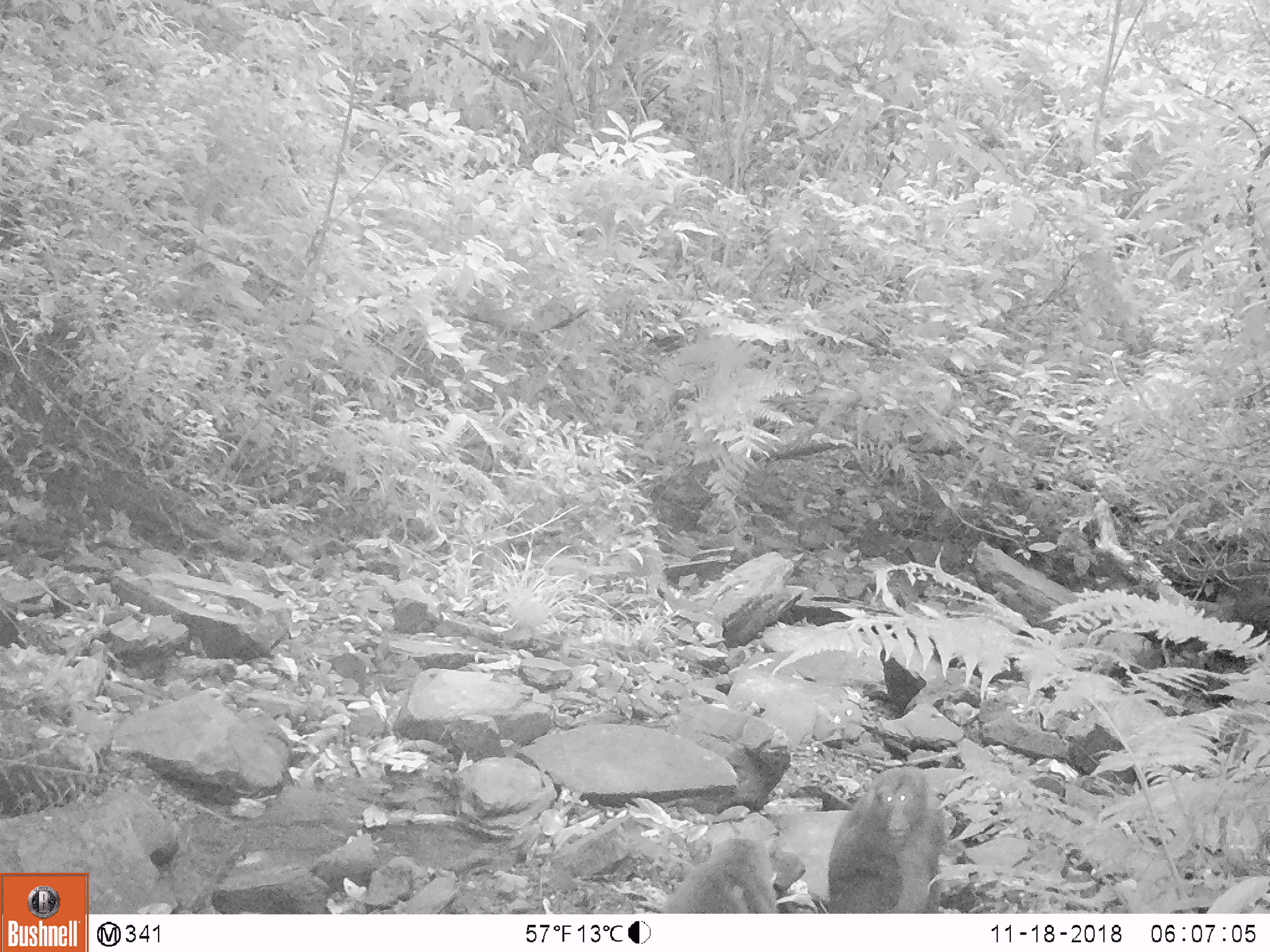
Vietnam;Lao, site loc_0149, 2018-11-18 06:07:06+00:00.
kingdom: Animalia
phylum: Chordata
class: Mammalia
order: Primates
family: Cercopithecidae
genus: Macaca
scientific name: Macaca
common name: macaques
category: assam or rhesus macaque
Assam or rhesus macaque (macaques) (Macaca). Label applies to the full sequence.